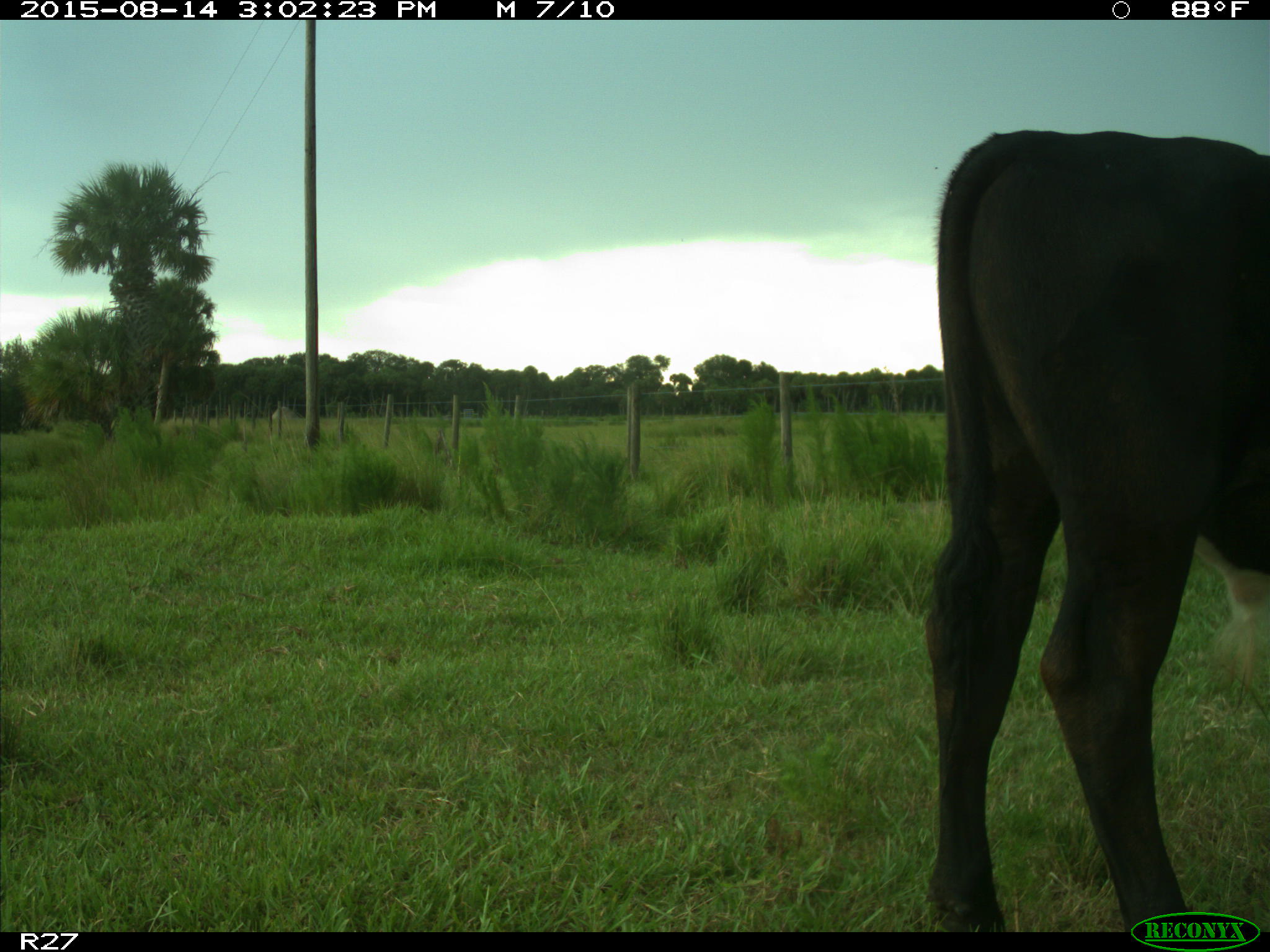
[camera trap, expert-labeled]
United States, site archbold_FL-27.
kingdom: Animalia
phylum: Chordata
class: Mammalia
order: Artiodactyla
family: Bovidae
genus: Bos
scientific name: Bos taurus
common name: domestic cow